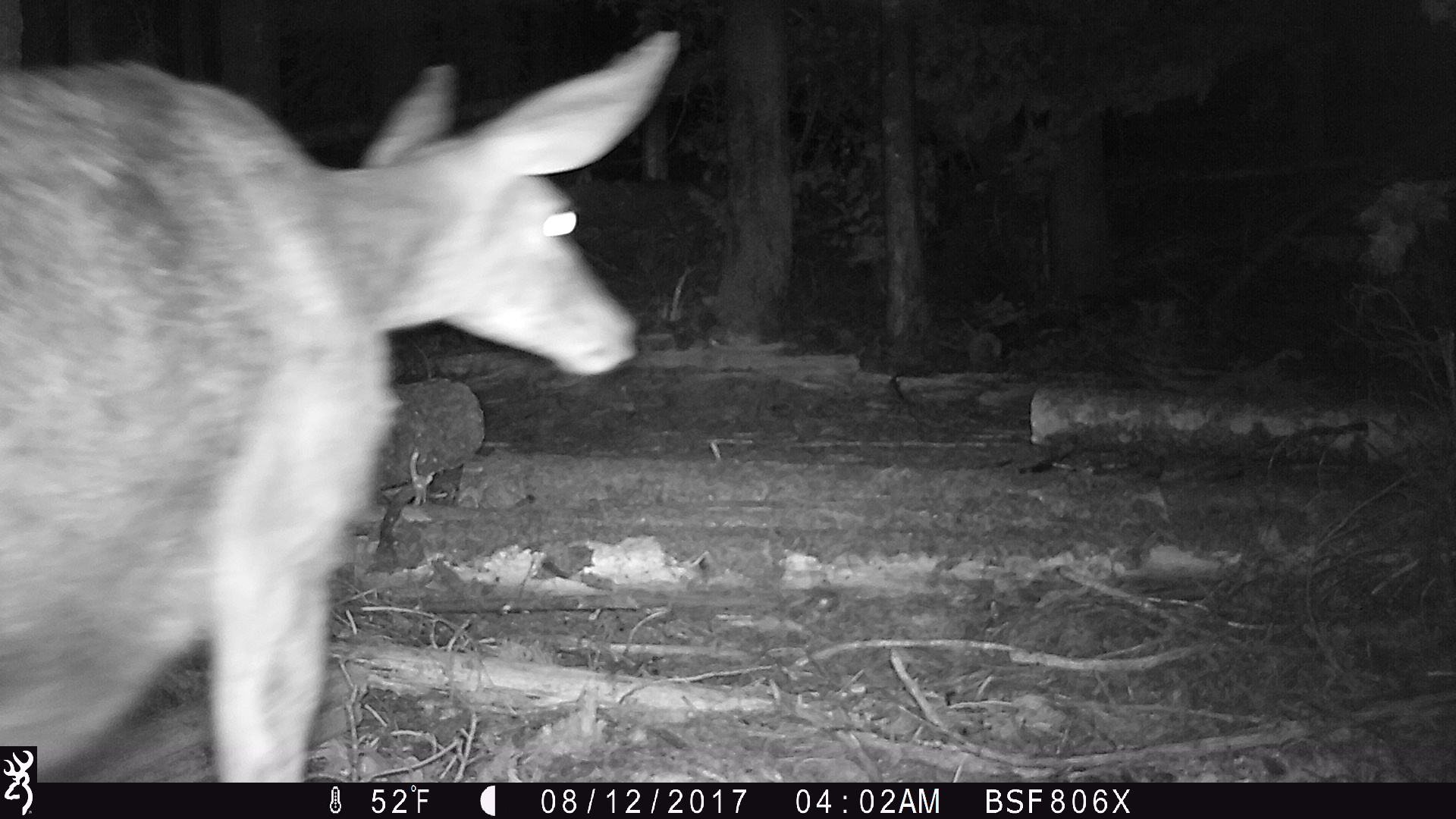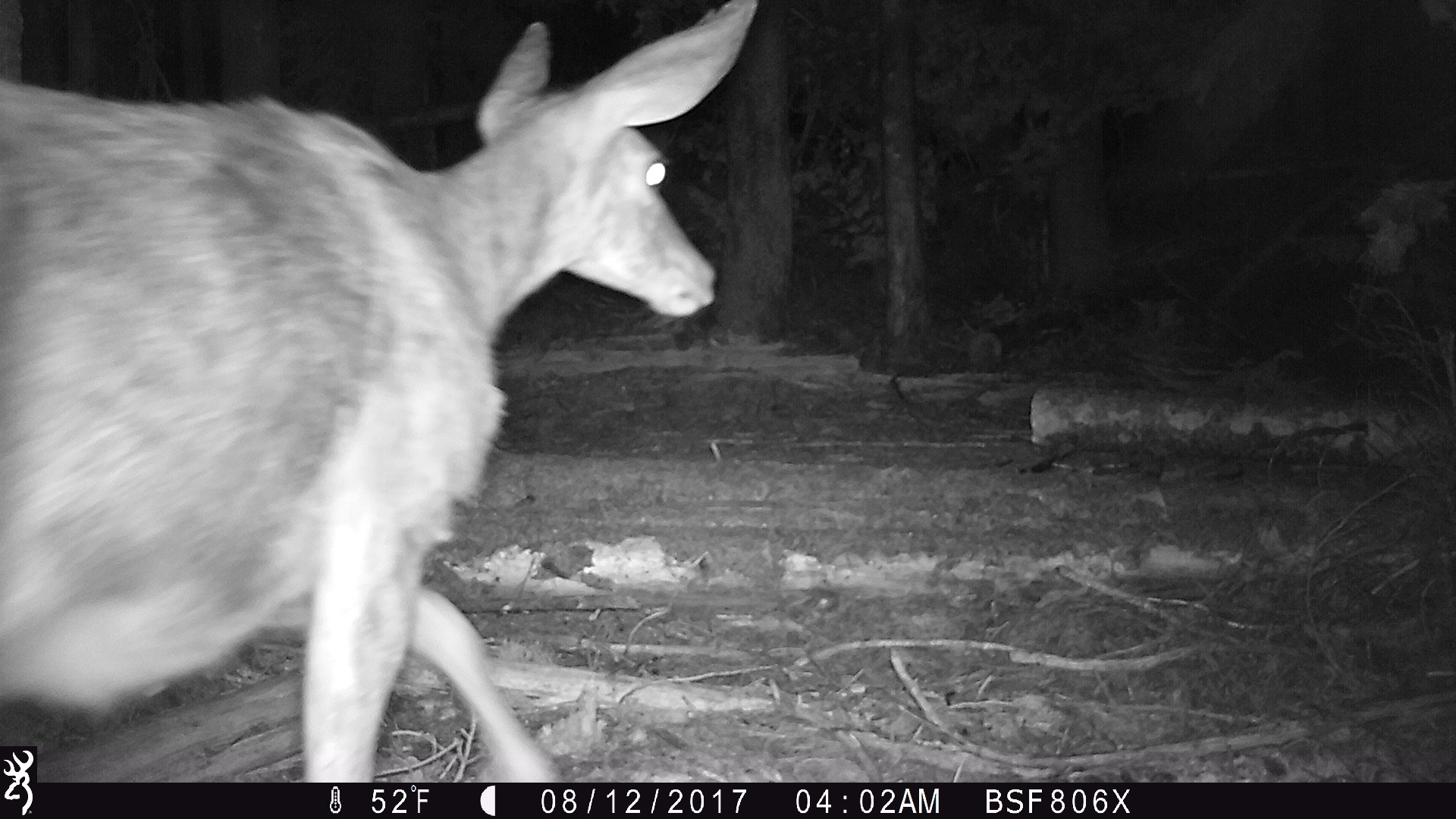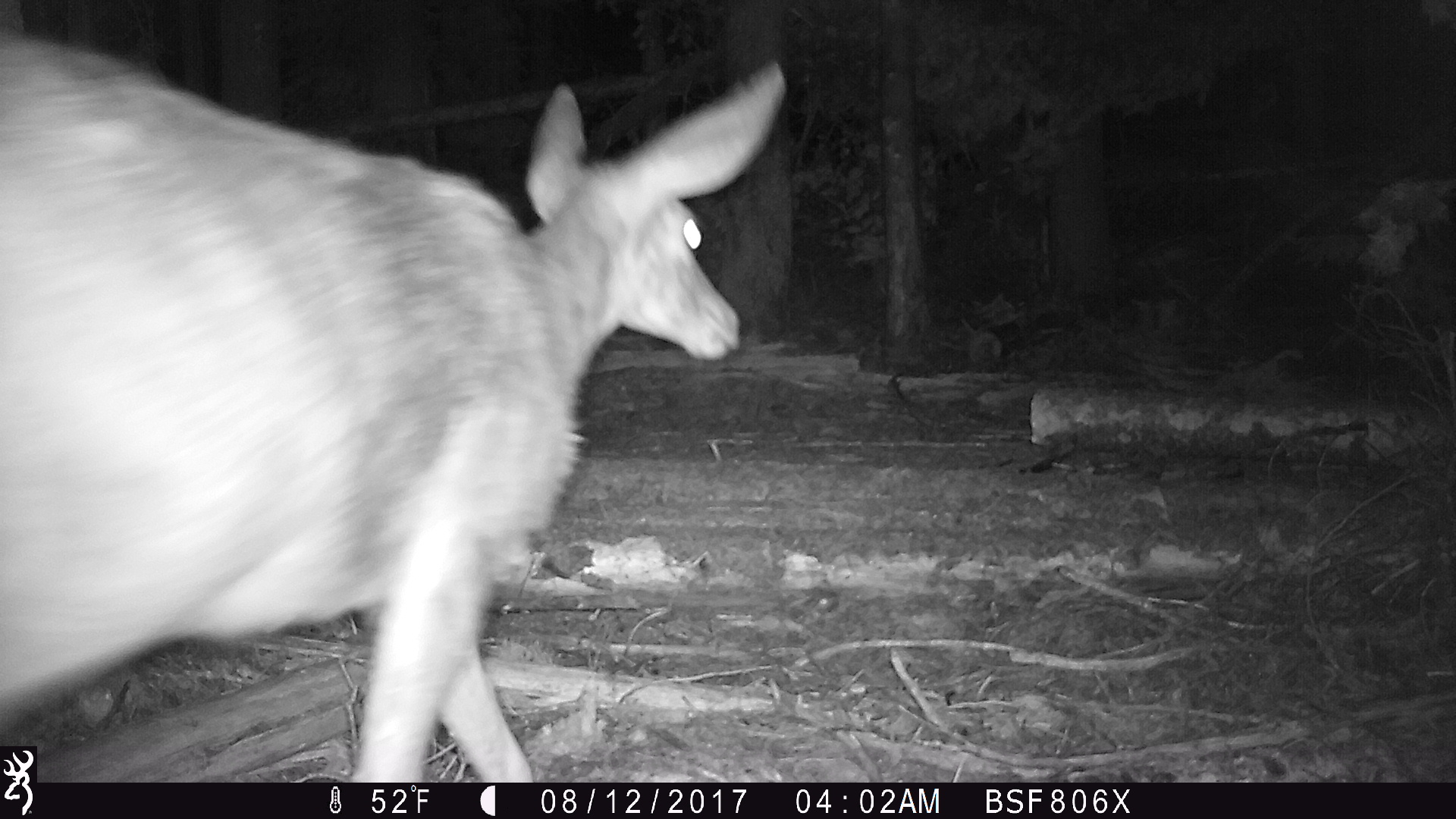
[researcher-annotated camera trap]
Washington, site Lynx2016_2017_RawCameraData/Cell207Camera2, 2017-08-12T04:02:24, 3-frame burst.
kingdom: Animalia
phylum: Chordata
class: Mammalia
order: Artiodactyla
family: Cervidae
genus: Odocoileus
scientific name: Odocoileus hemionus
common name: mule deer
Odocoileus hemionus (mule deer). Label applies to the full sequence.